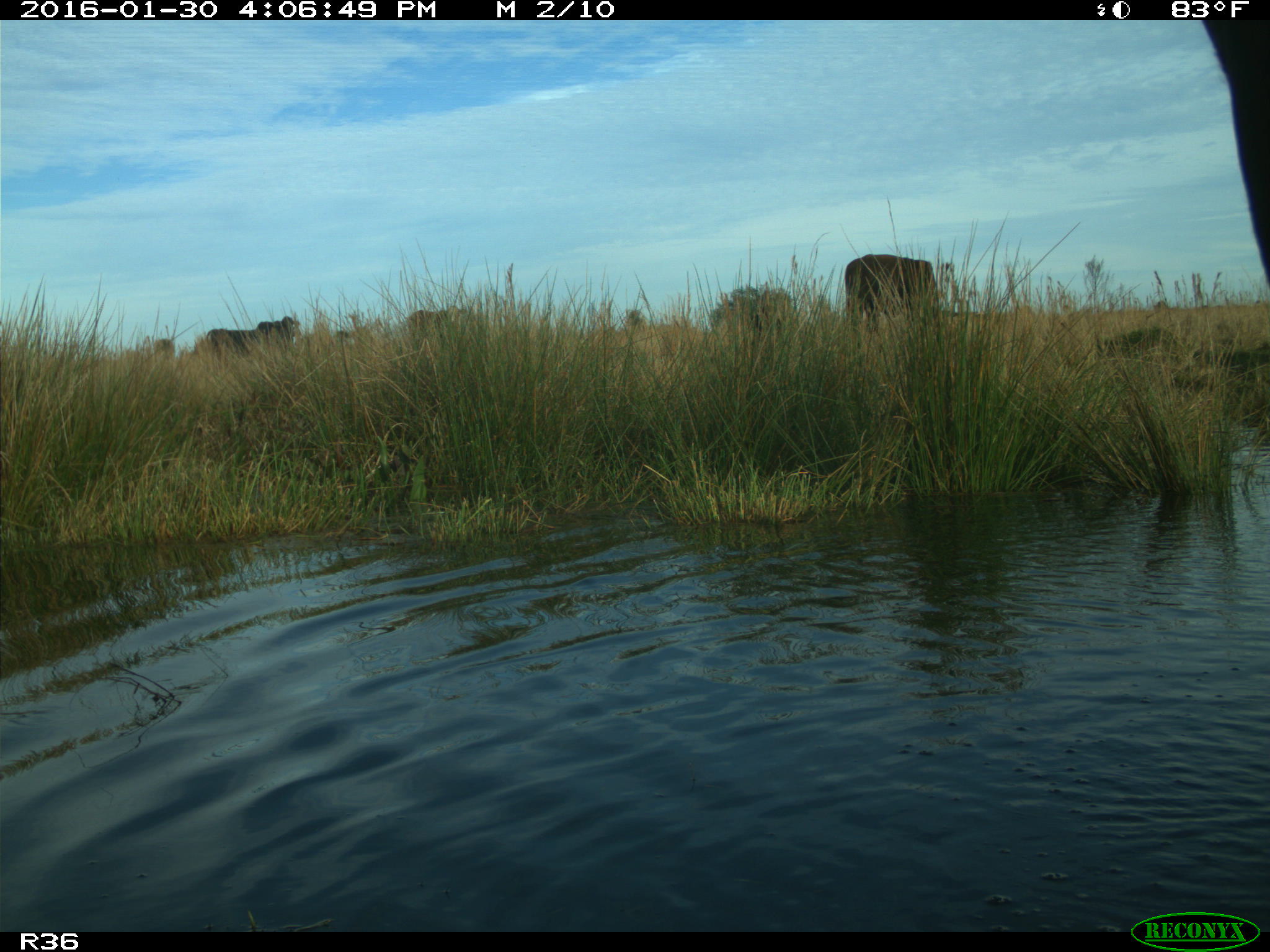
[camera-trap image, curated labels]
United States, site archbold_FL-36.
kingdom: Animalia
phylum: Chordata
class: Mammalia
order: Artiodactyla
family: Bovidae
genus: Bos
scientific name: Bos taurus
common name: domestic cow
Bos taurus (domestic cow).